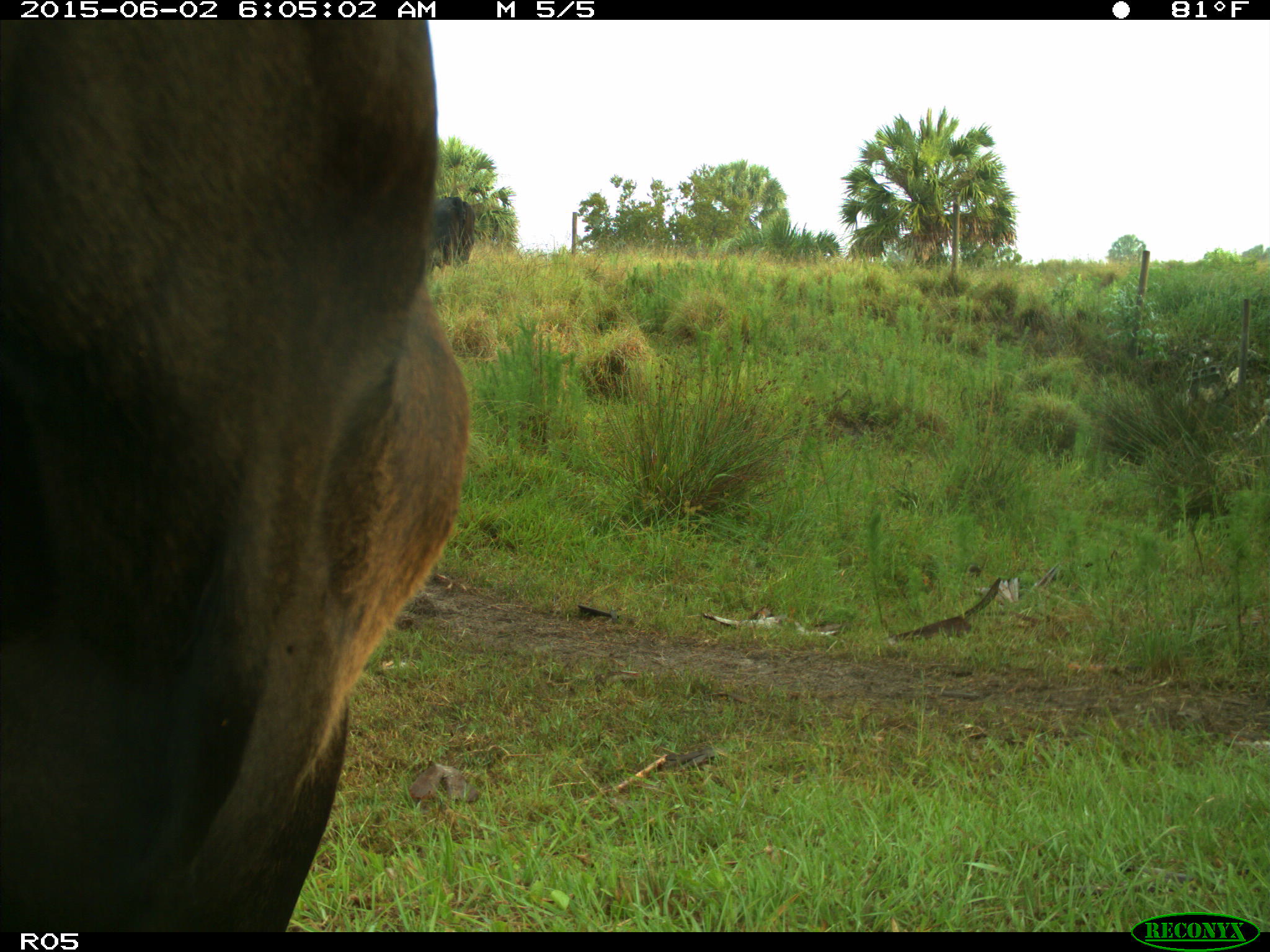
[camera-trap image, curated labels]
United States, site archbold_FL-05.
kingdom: Animalia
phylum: Chordata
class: Mammalia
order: Artiodactyla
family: Bovidae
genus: Bos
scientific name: Bos taurus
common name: domestic cow